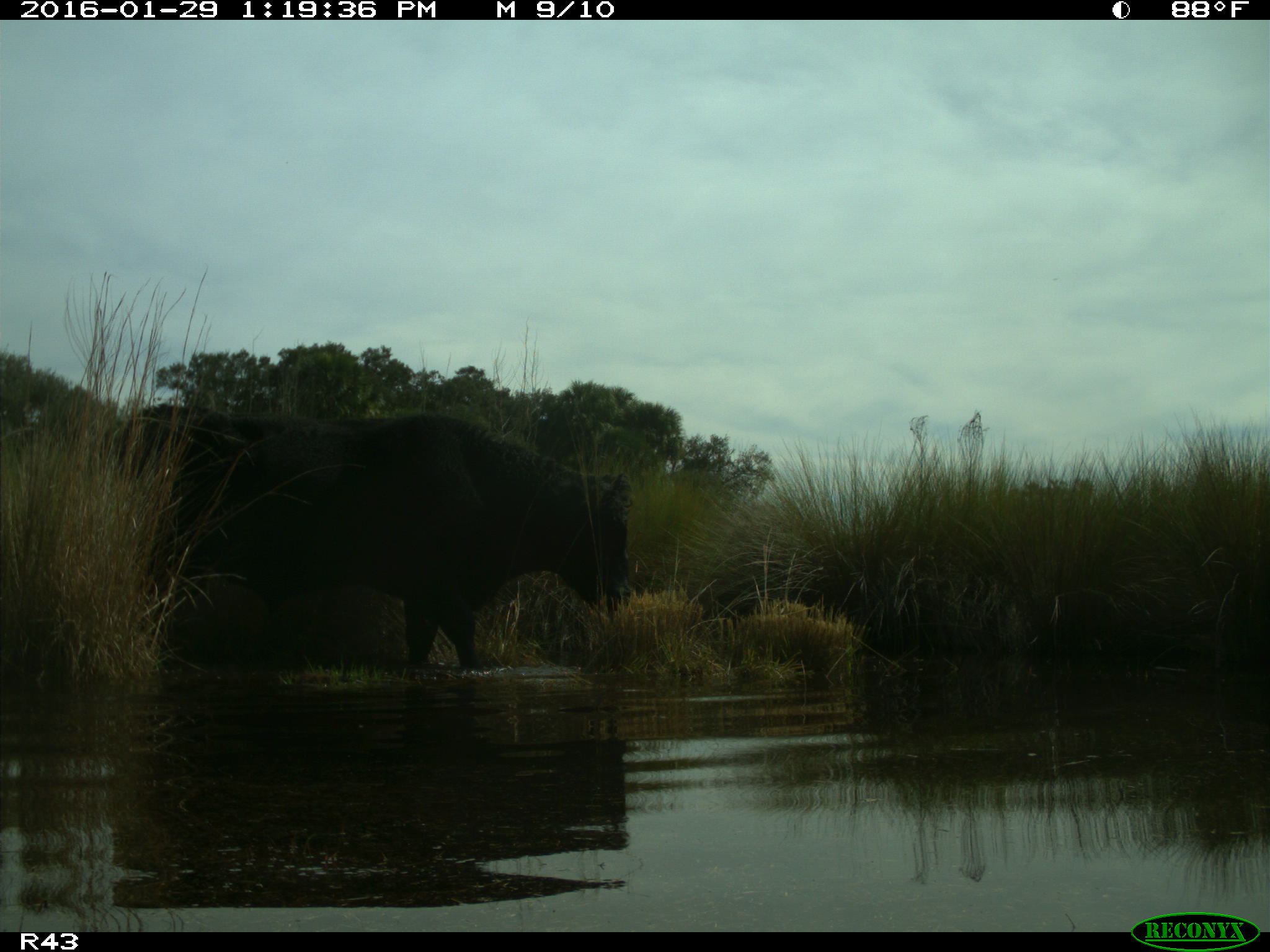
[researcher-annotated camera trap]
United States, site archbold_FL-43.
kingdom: Animalia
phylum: Chordata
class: Mammalia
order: Artiodactyla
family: Bovidae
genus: Bos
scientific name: Bos taurus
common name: domestic cow